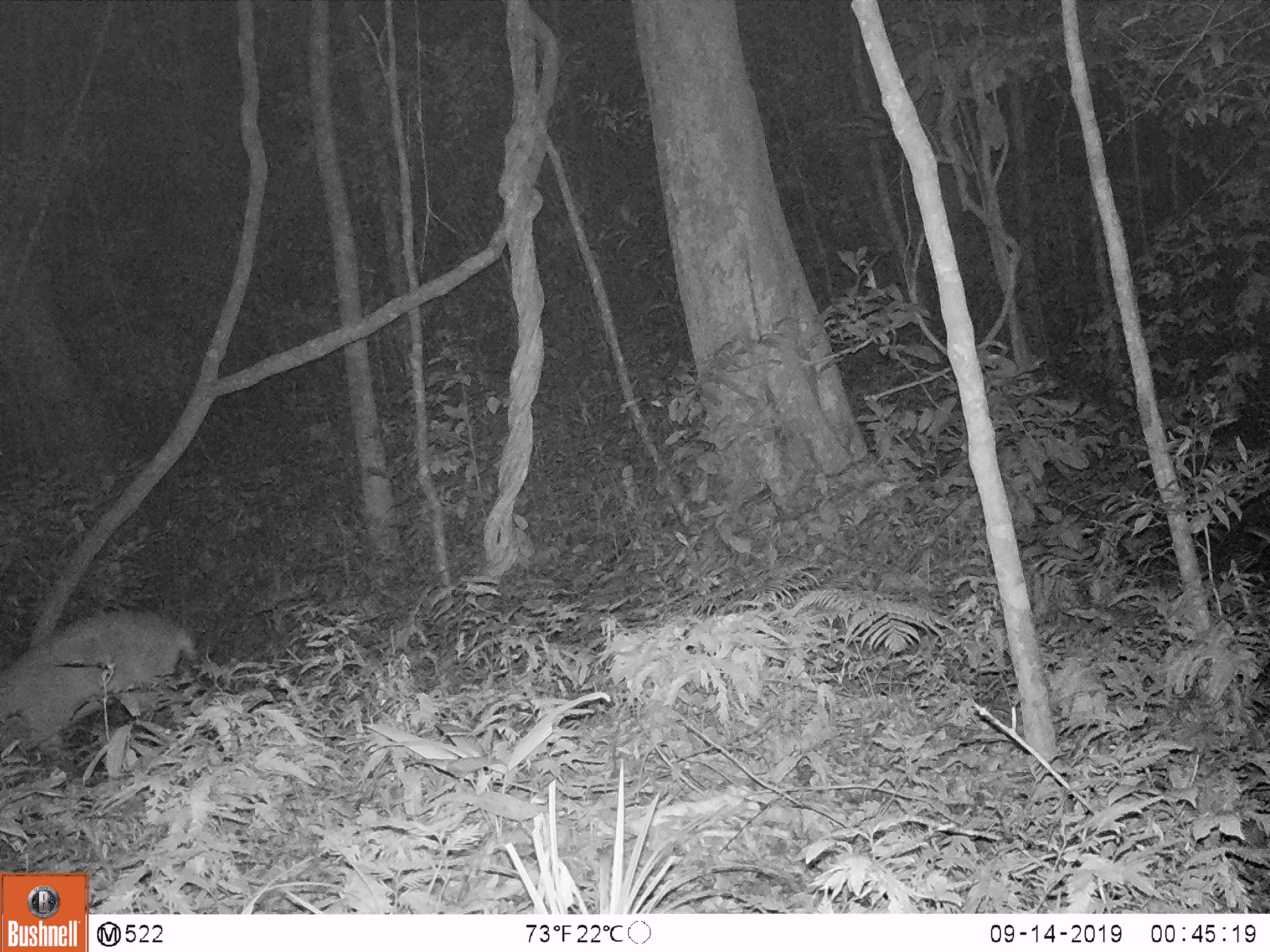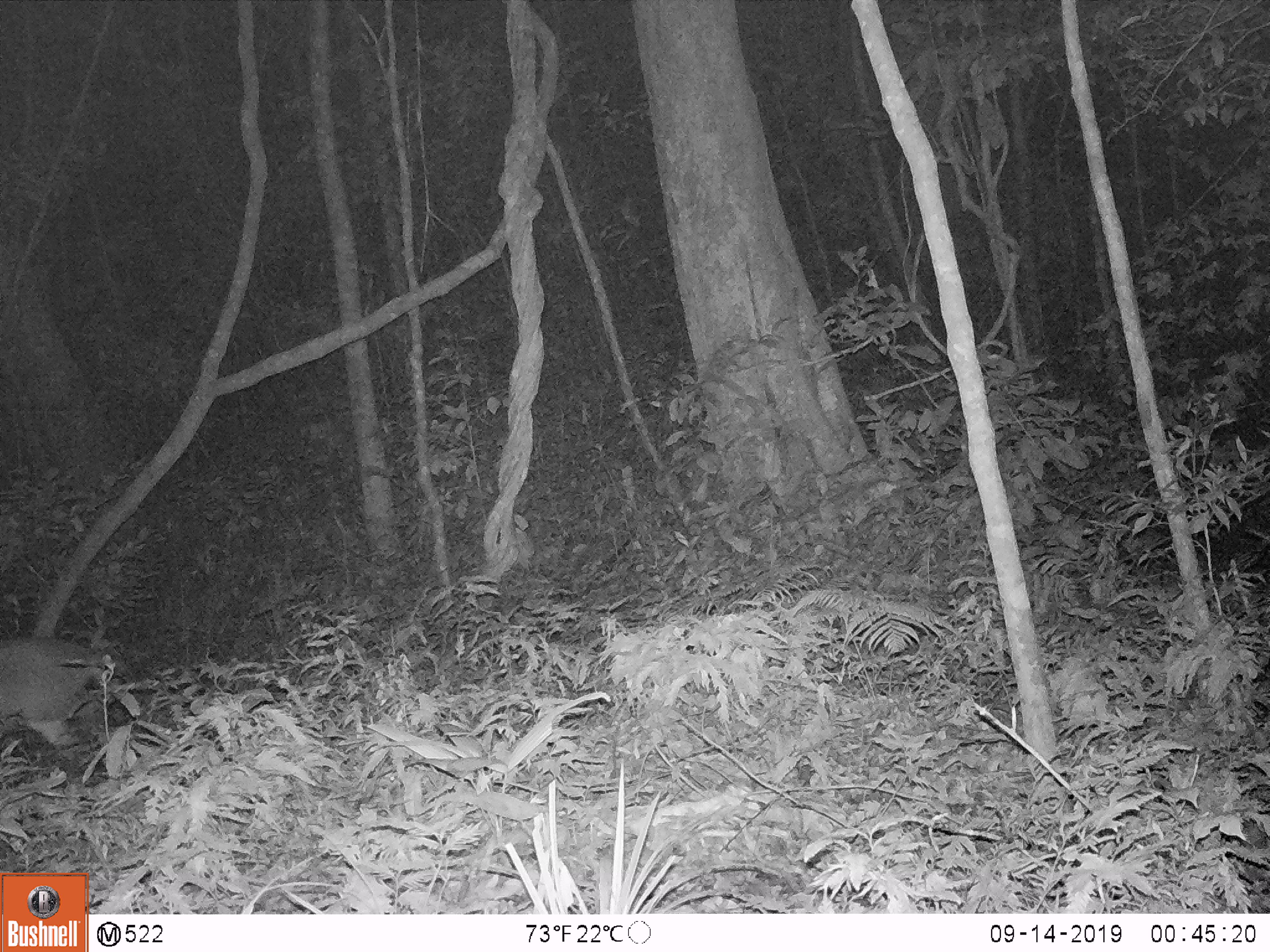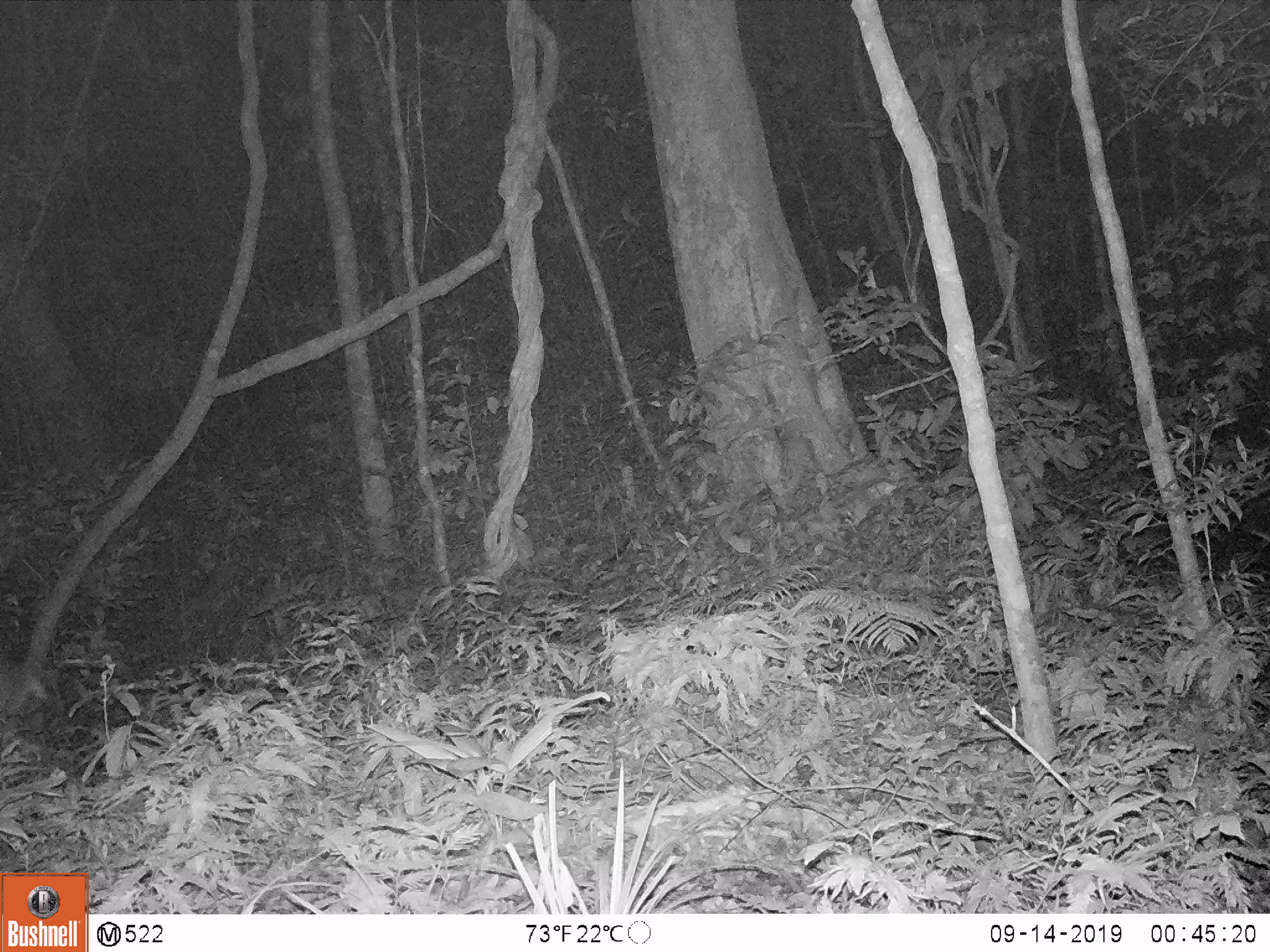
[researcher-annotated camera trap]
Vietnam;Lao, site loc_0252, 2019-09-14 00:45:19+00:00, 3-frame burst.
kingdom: Animalia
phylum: Chordata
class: Mammalia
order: Artiodactyla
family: Cervidae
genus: Muntiacus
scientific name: Muntiacus vuquangensis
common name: large-antlered muntjac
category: large antlered muntjac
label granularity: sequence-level